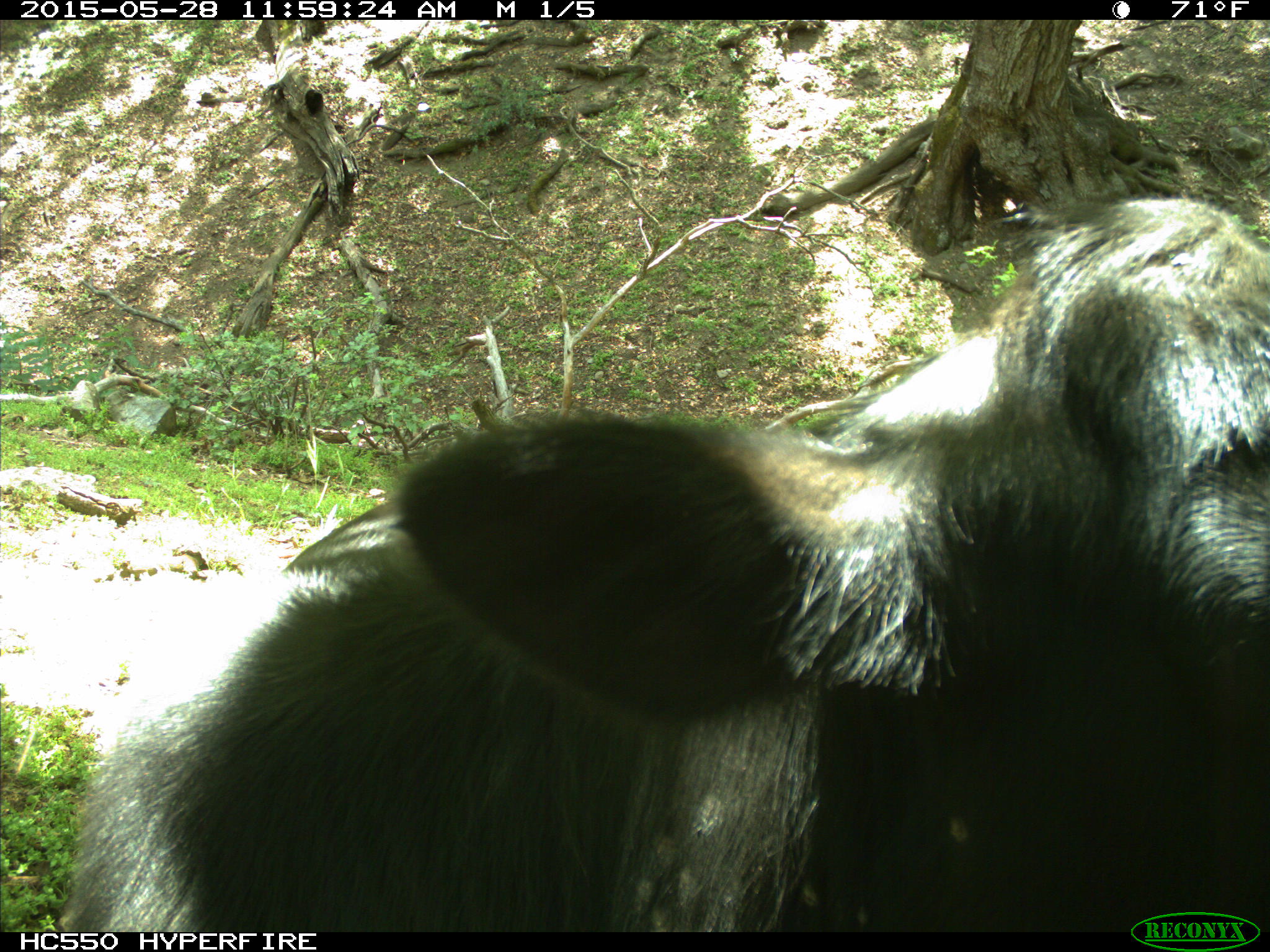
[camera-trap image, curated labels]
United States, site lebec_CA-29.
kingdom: Animalia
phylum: Chordata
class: Mammalia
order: Artiodactyla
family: Bovidae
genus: Bos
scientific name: Bos taurus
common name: domestic cow